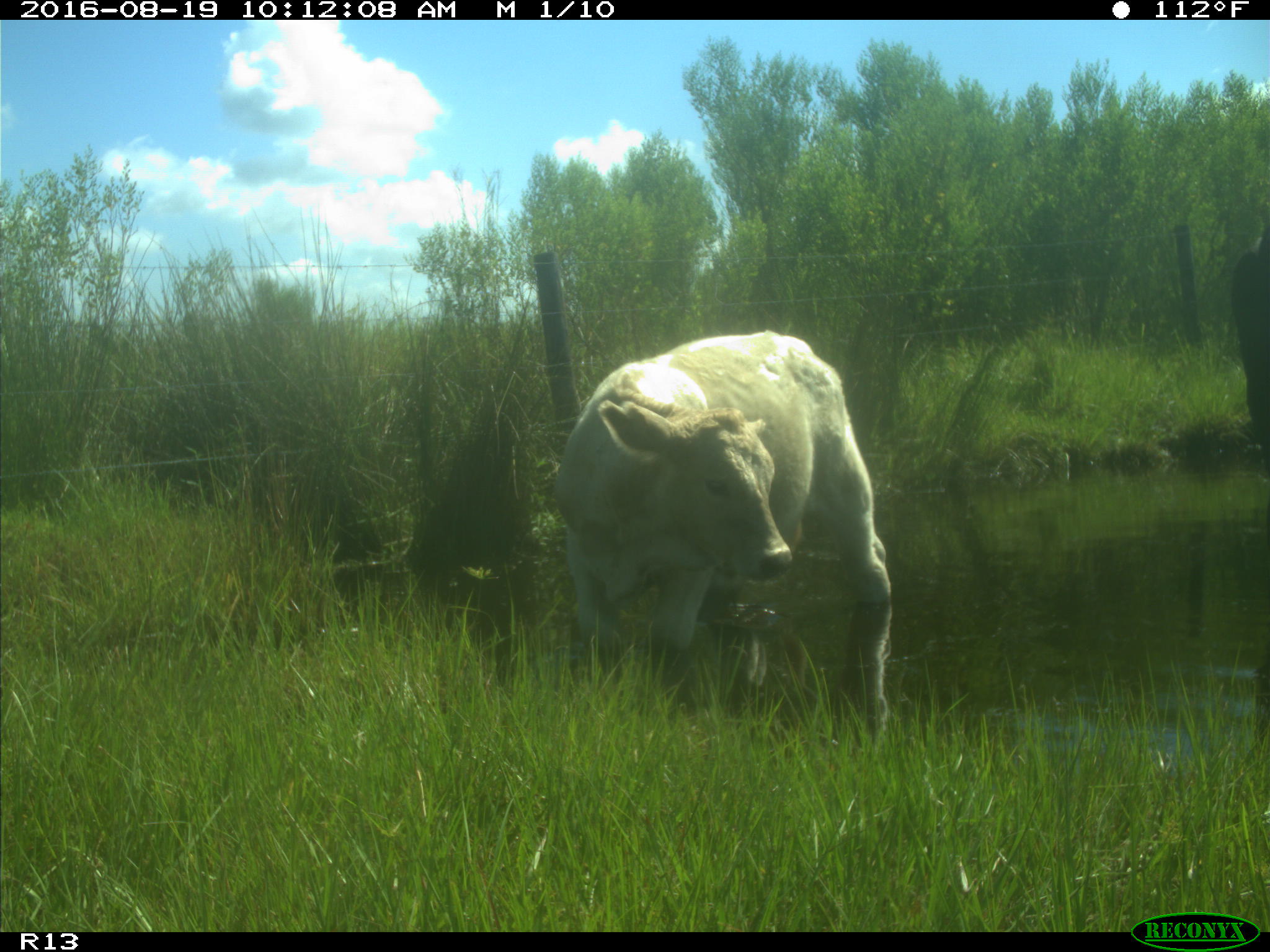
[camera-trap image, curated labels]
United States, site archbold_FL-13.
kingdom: Animalia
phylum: Chordata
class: Mammalia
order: Artiodactyla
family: Bovidae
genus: Bos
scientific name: Bos taurus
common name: domestic cow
Bos taurus (domestic cow).